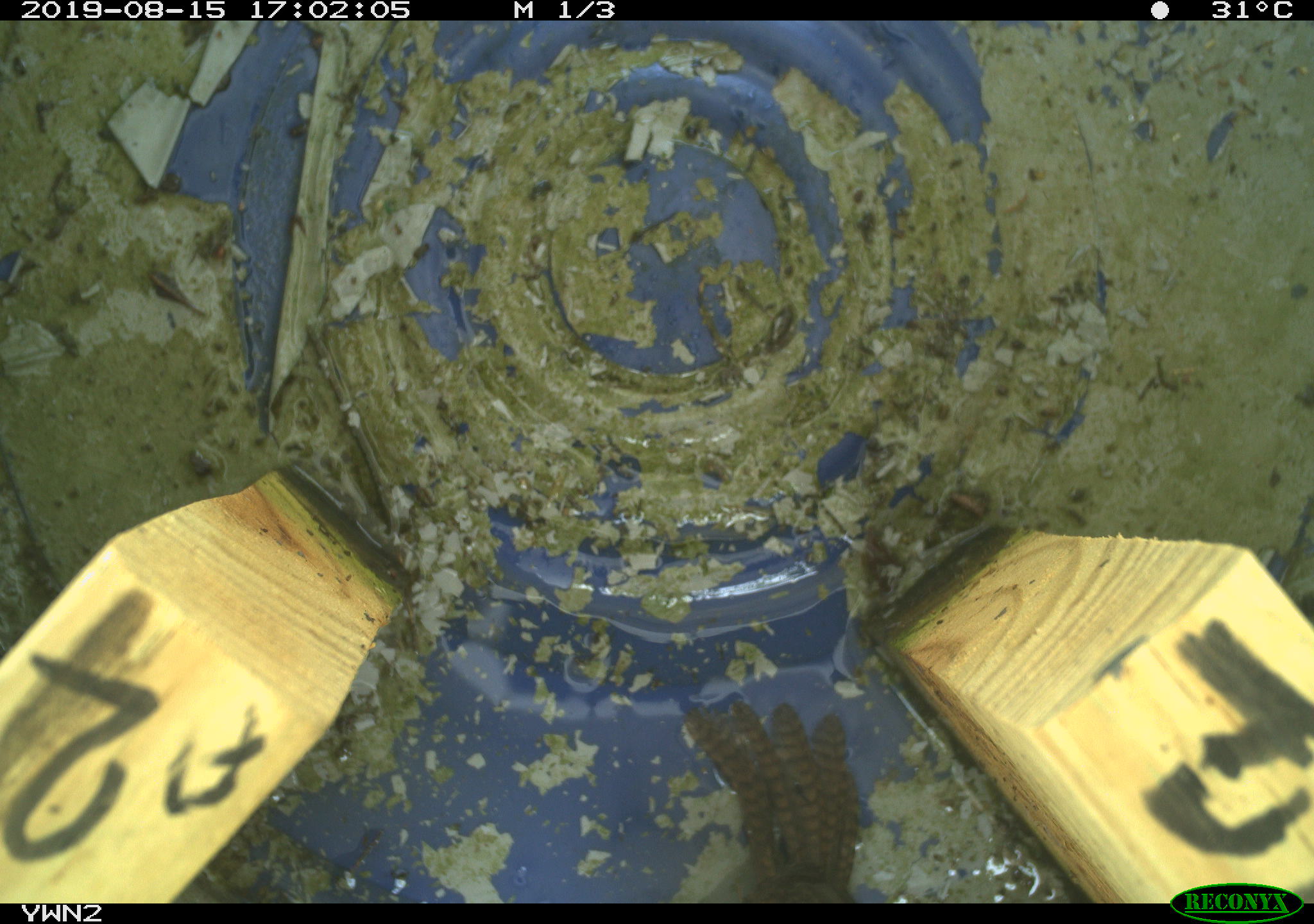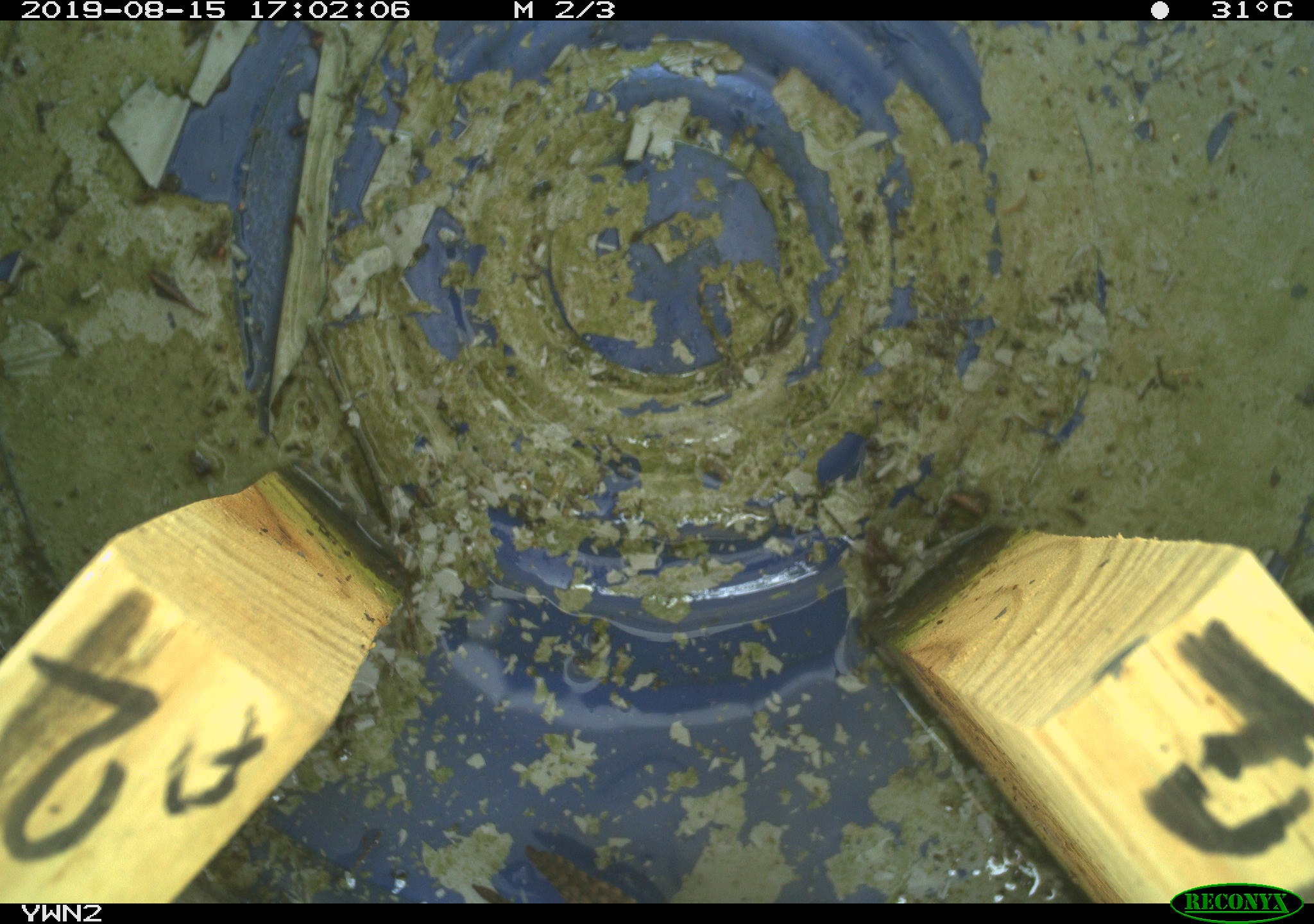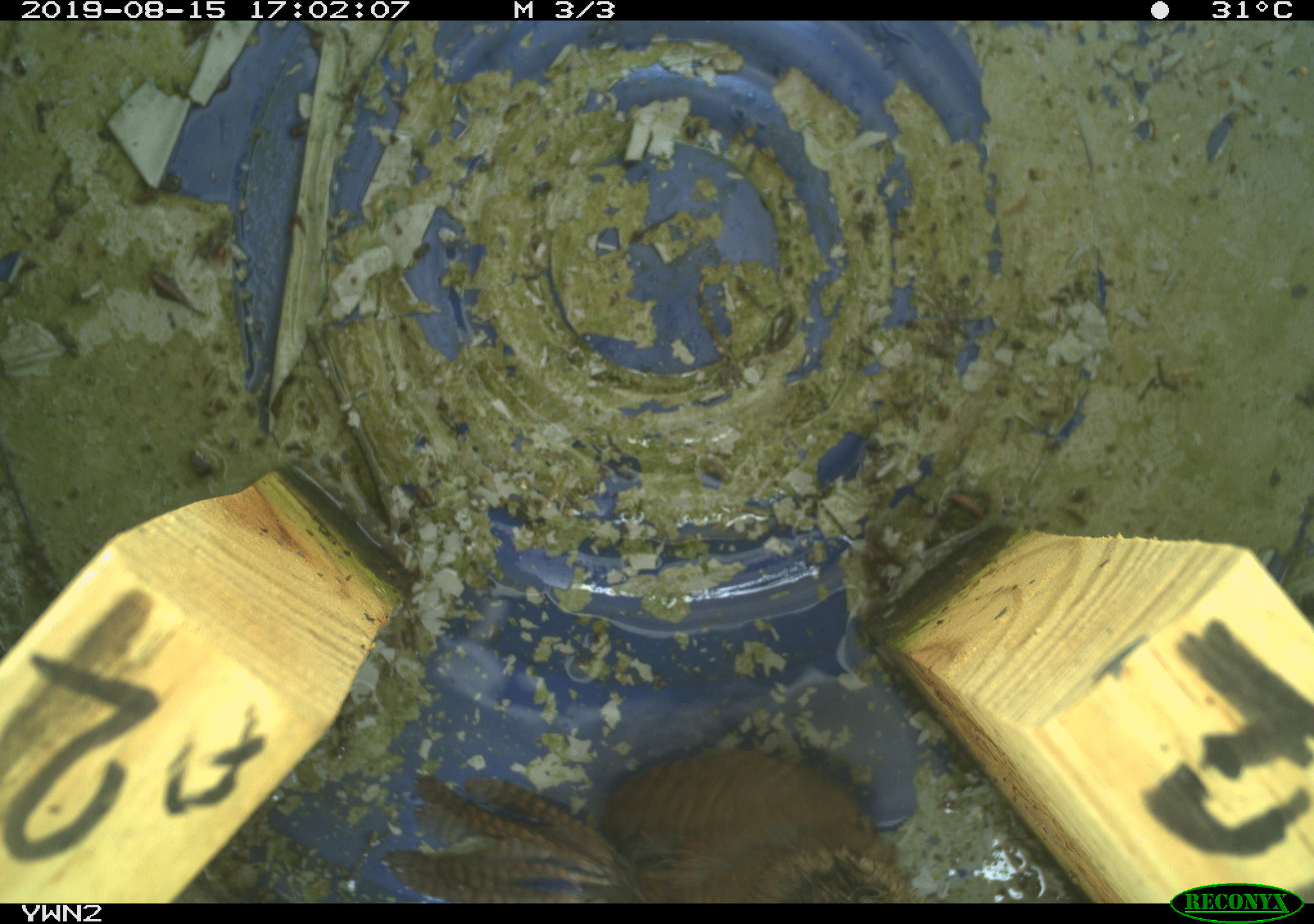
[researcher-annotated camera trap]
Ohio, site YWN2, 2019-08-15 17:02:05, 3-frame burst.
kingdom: Animalia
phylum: Chordata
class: Aves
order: Passeriformes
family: Troglodytidae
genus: Troglodytes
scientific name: Troglodytes aedon aedon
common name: northern house wren